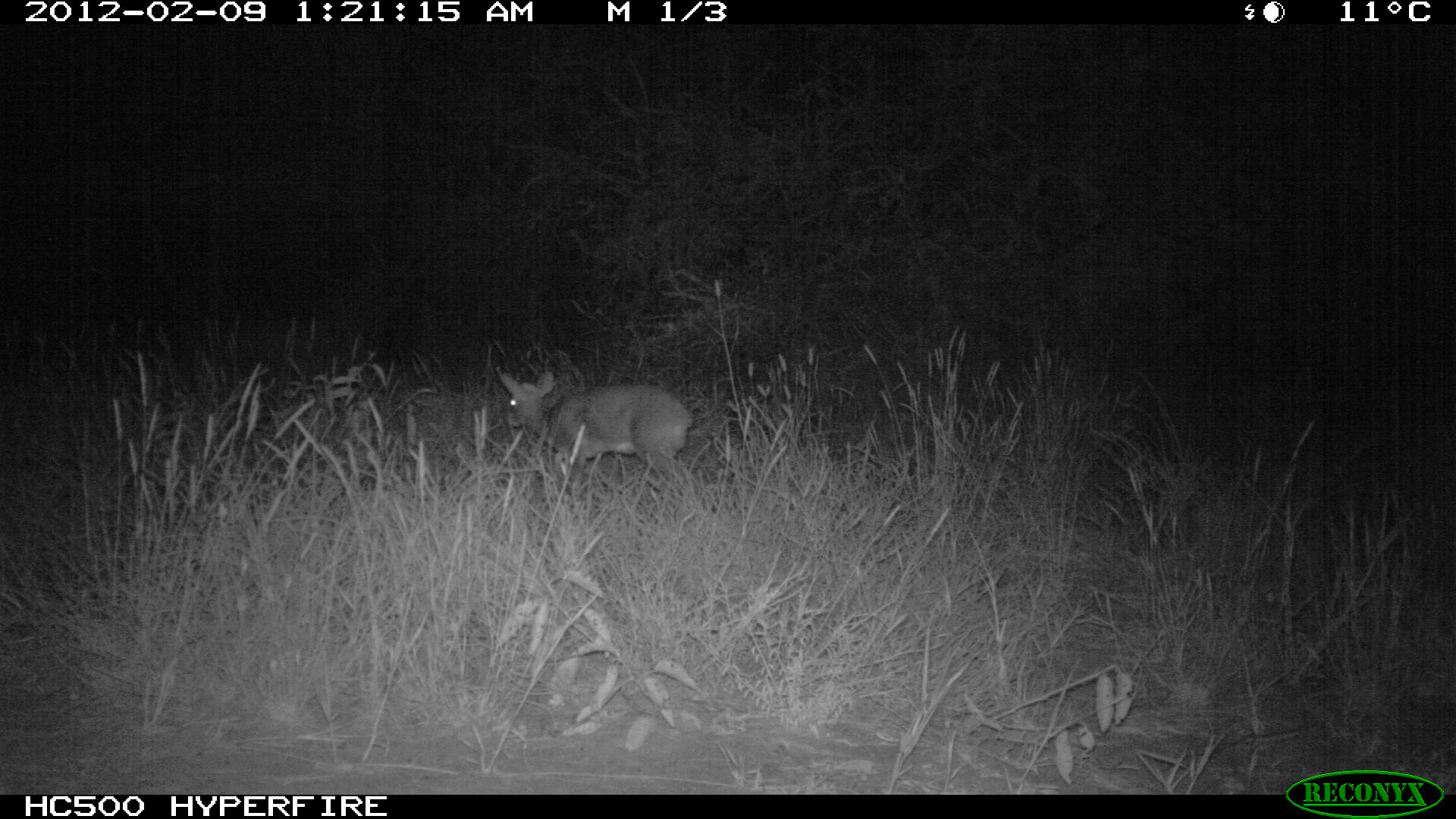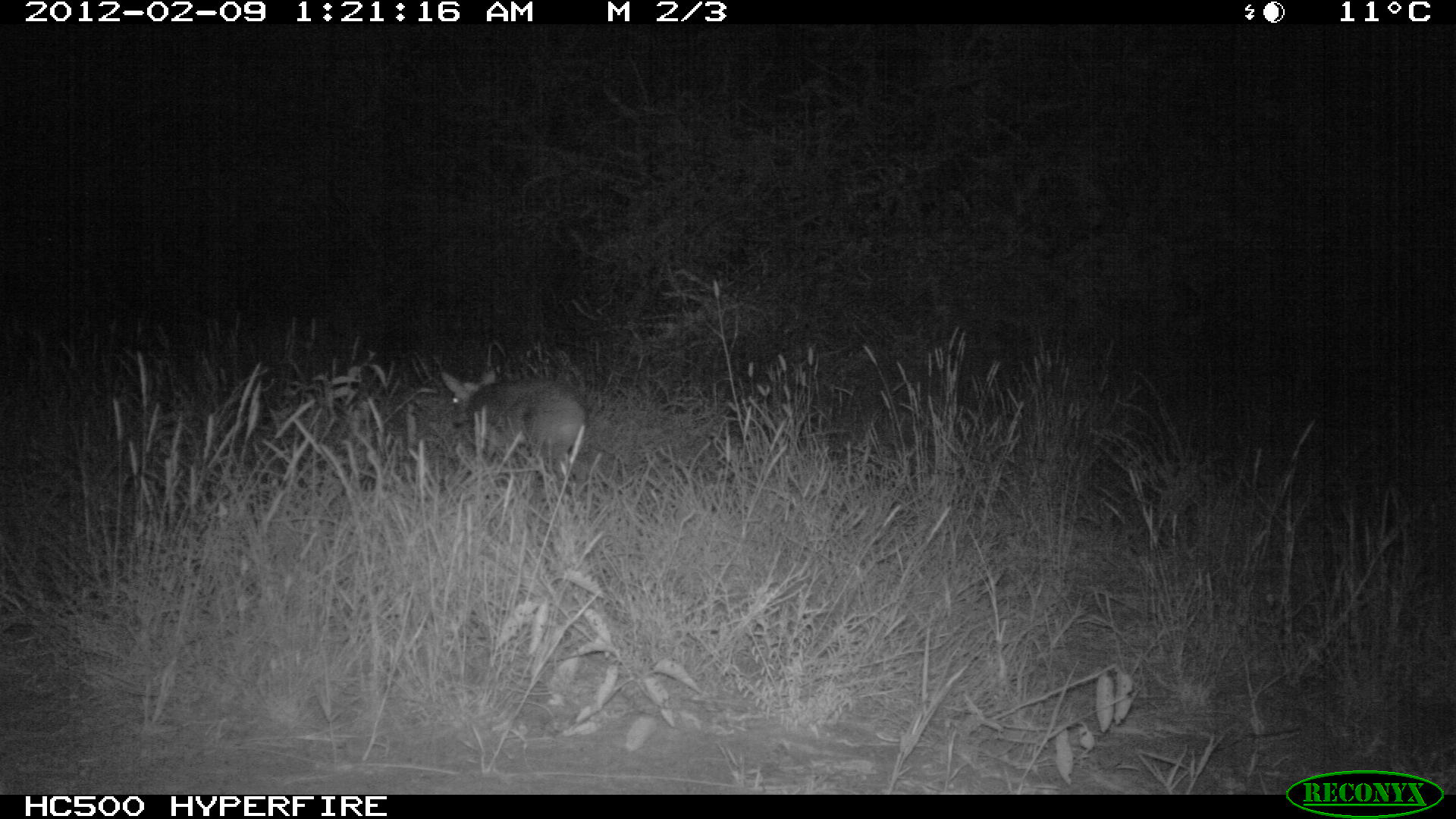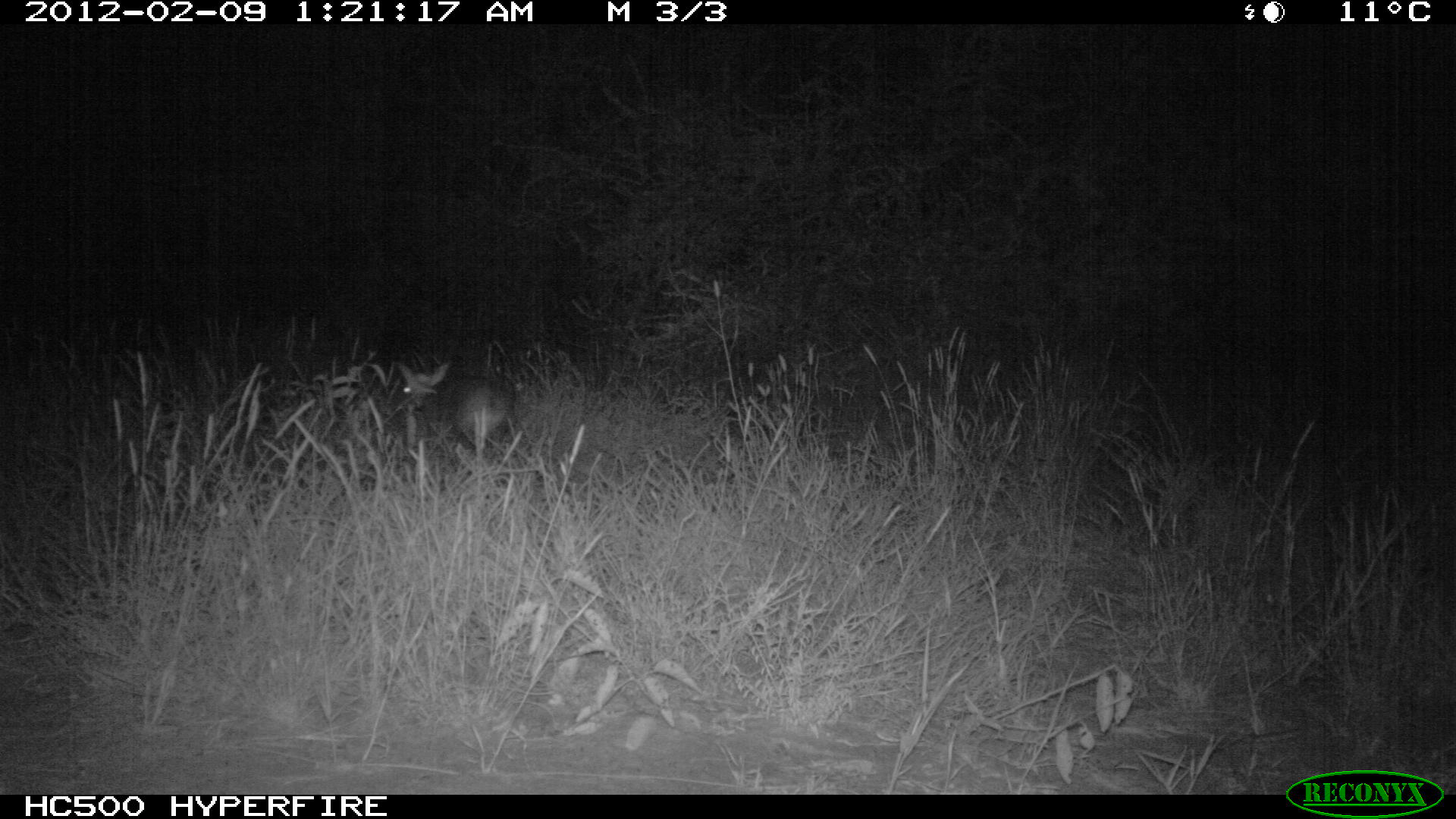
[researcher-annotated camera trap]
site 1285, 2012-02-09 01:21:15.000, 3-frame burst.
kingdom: Animalia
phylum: Chordata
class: Mammalia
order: Artiodactyla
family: Bovidae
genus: Madoqua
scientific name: Madoqua guentheri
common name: günther's dik-dik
Madoqua guentheri (günther's dik-dik), count 1.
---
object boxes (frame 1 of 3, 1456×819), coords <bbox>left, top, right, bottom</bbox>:
madoqua guentheri: <bbox>492, 364, 696, 483</bbox>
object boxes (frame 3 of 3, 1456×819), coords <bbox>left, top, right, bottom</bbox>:
madoqua guentheri: <bbox>394, 357, 508, 458</bbox>